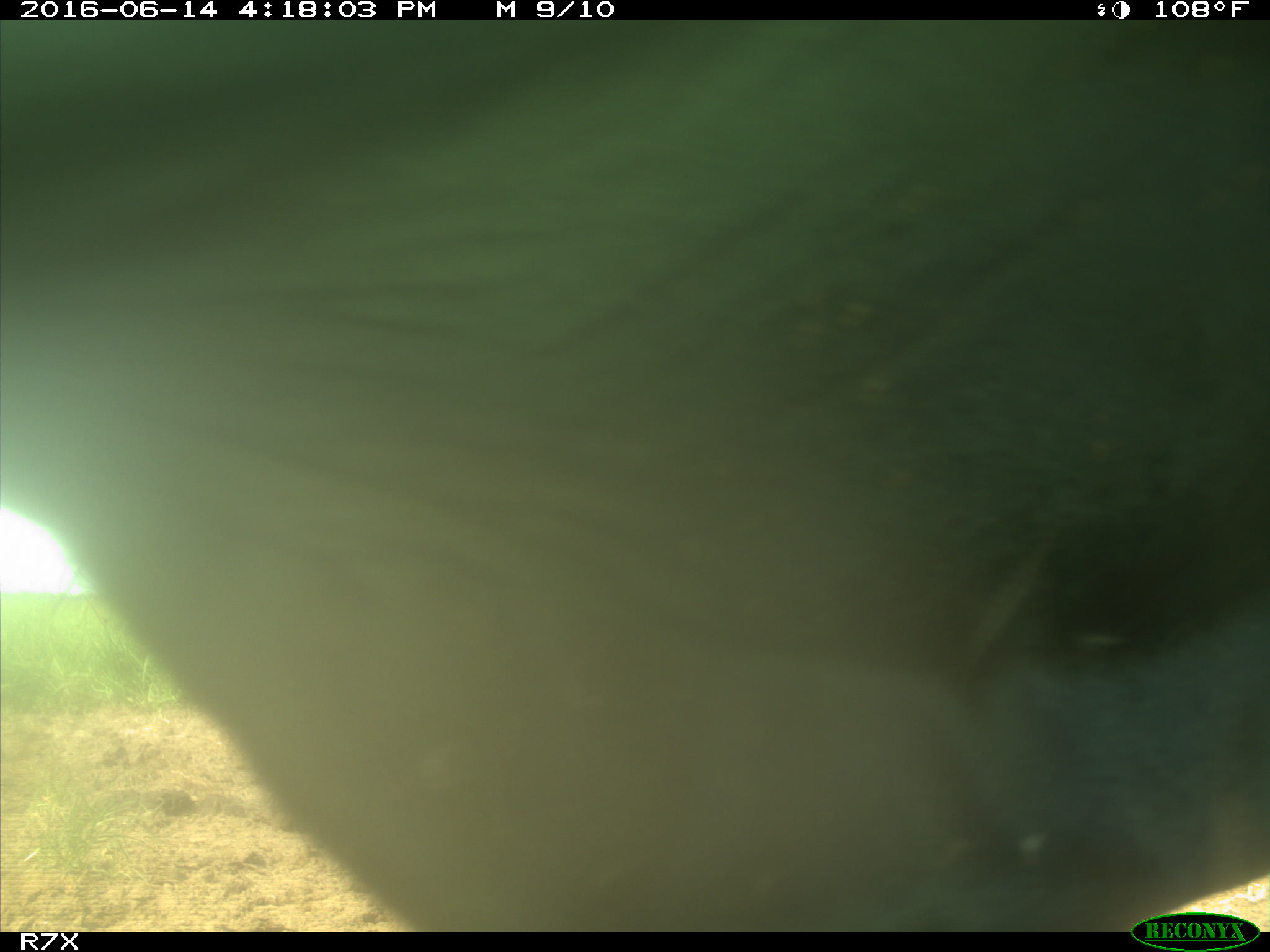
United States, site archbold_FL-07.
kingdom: Animalia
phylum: Chordata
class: Mammalia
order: Artiodactyla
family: Bovidae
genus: Bos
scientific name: Bos taurus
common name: domestic cow